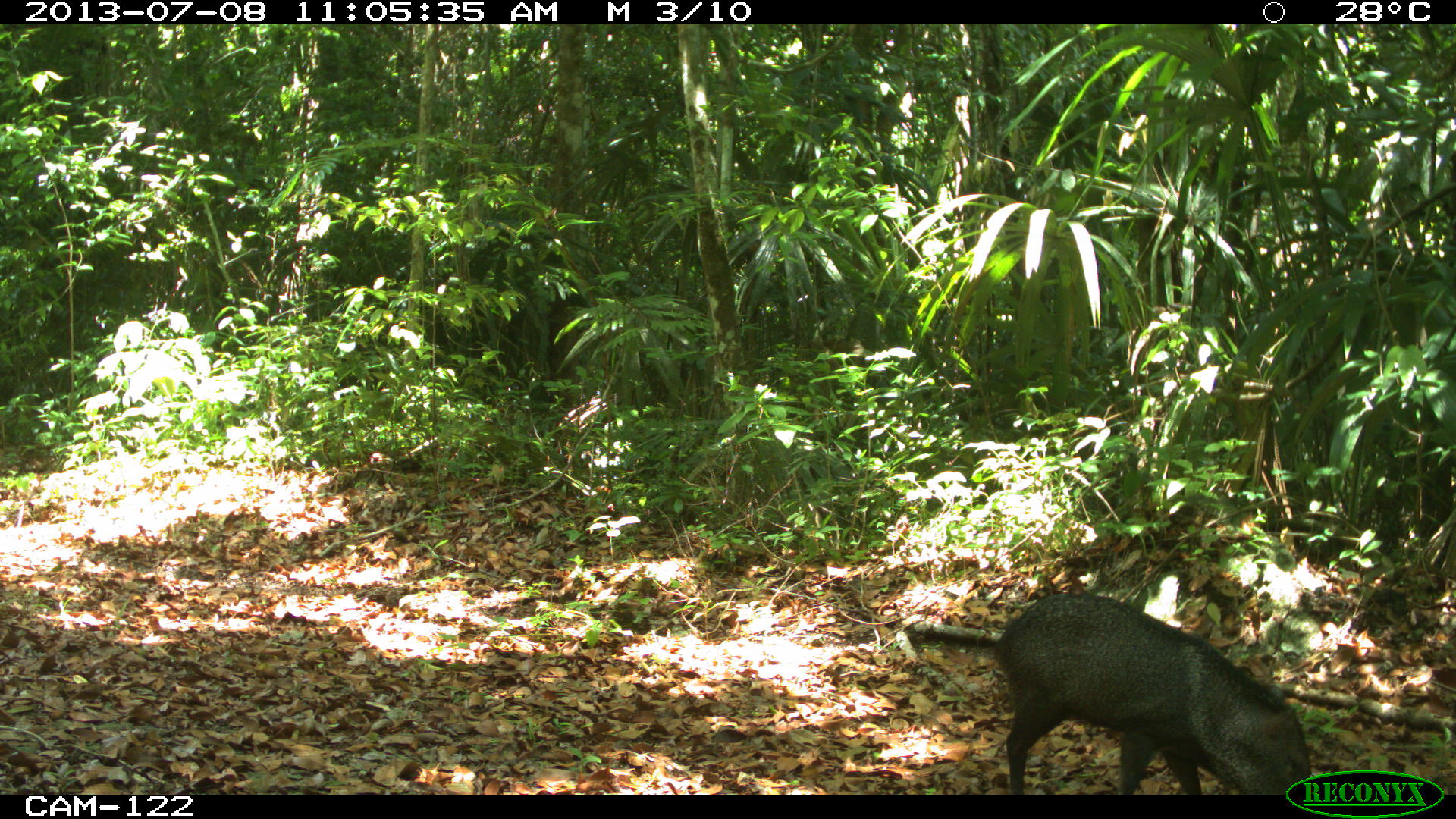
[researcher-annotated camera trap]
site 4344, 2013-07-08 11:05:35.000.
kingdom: Animalia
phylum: Chordata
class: Mammalia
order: Artiodactyla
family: Tayassuidae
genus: Pecari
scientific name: Pecari tajacu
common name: collared peccary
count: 1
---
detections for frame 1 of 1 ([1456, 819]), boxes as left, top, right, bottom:
pecari tajacu: 987, 591, 1315, 794; 33, 331, 1067, 334